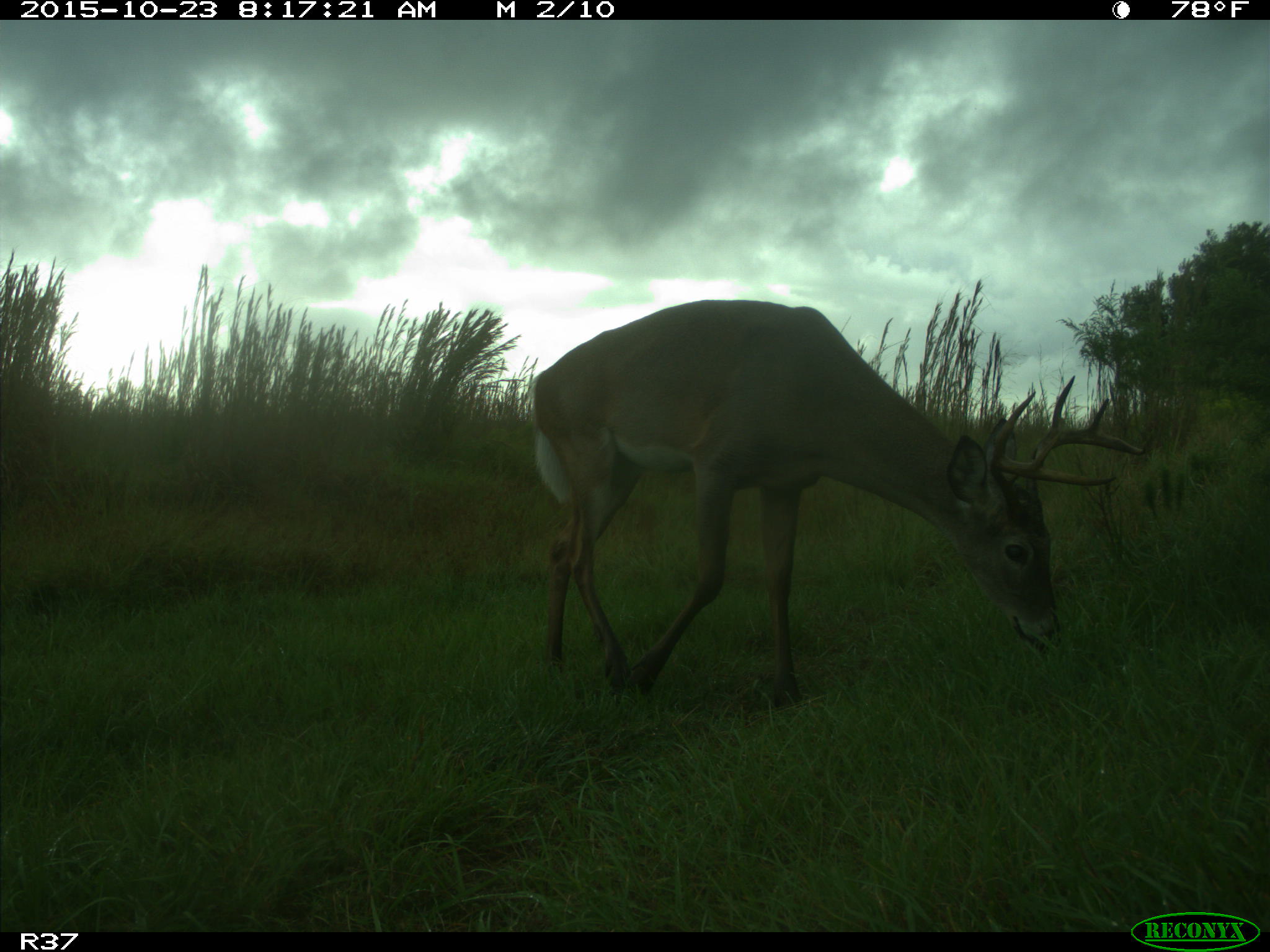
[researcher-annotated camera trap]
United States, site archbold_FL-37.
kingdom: Animalia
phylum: Chordata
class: Mammalia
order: Artiodactyla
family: Cervidae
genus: Odocoileus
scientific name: Odocoileus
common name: deer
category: unidentified deer